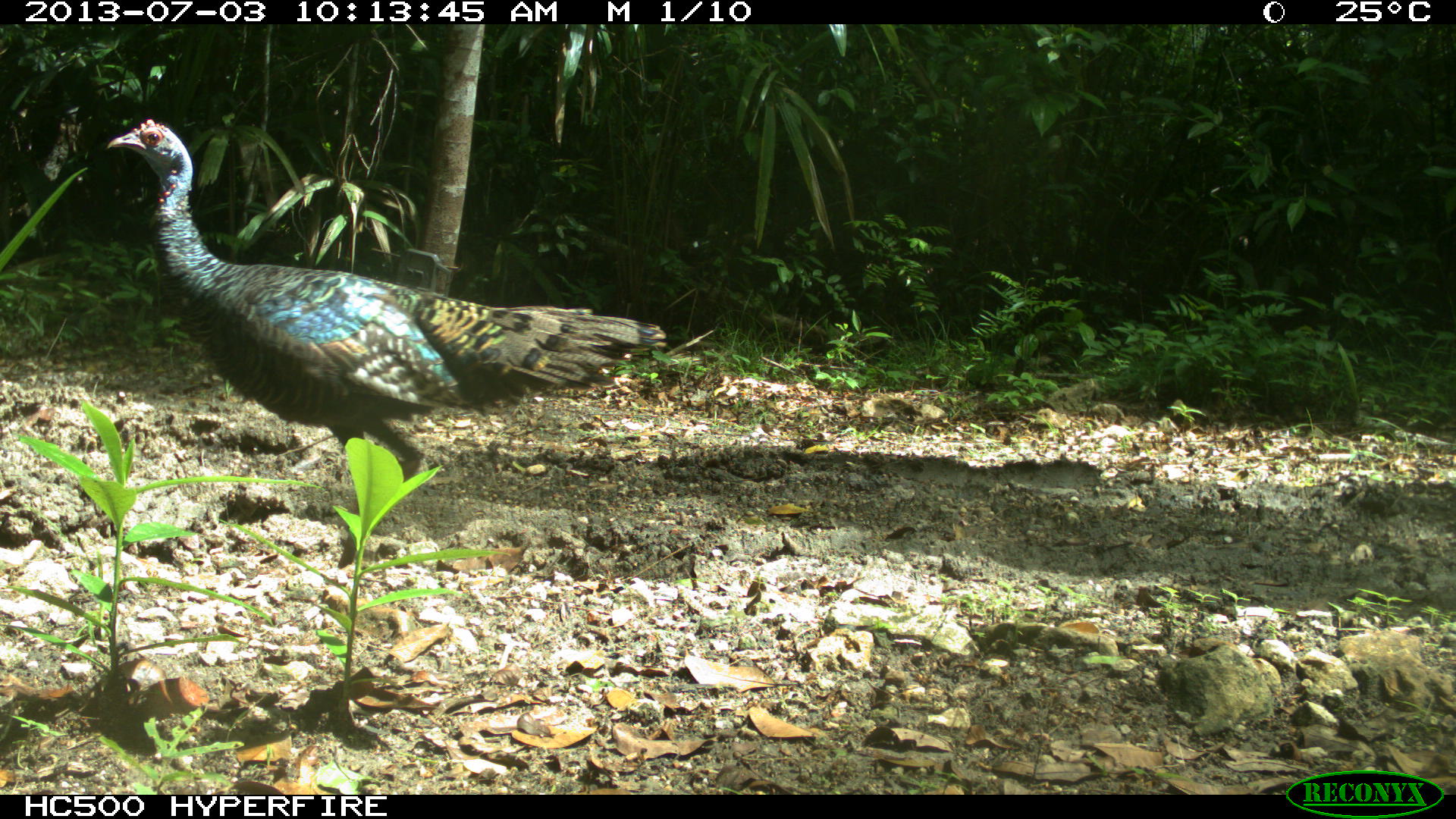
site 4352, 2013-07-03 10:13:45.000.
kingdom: Animalia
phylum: Chordata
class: Aves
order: Galliformes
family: Phasianidae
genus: Meleagris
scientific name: Meleagris ocellata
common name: ocellated turkey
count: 1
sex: male